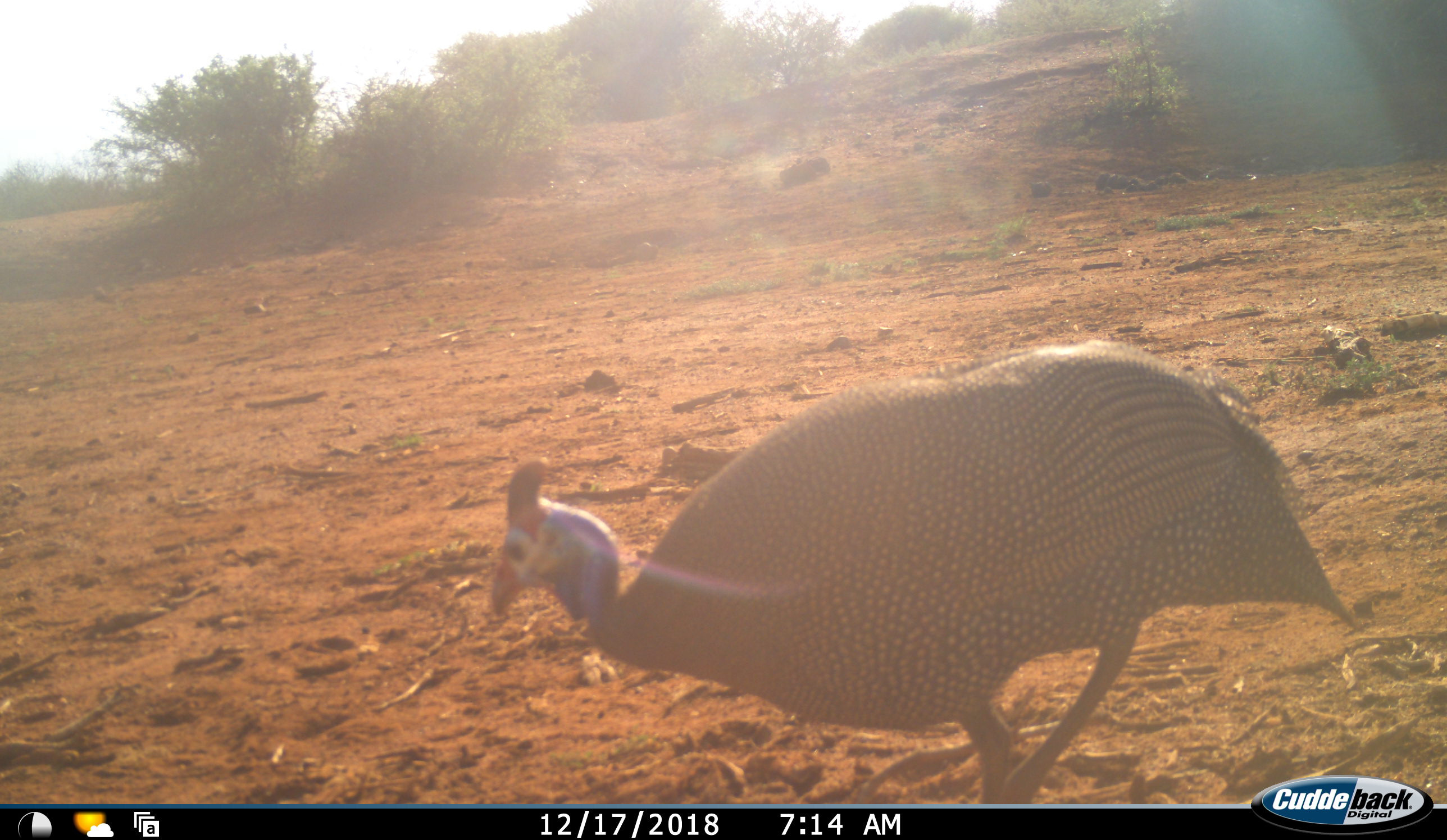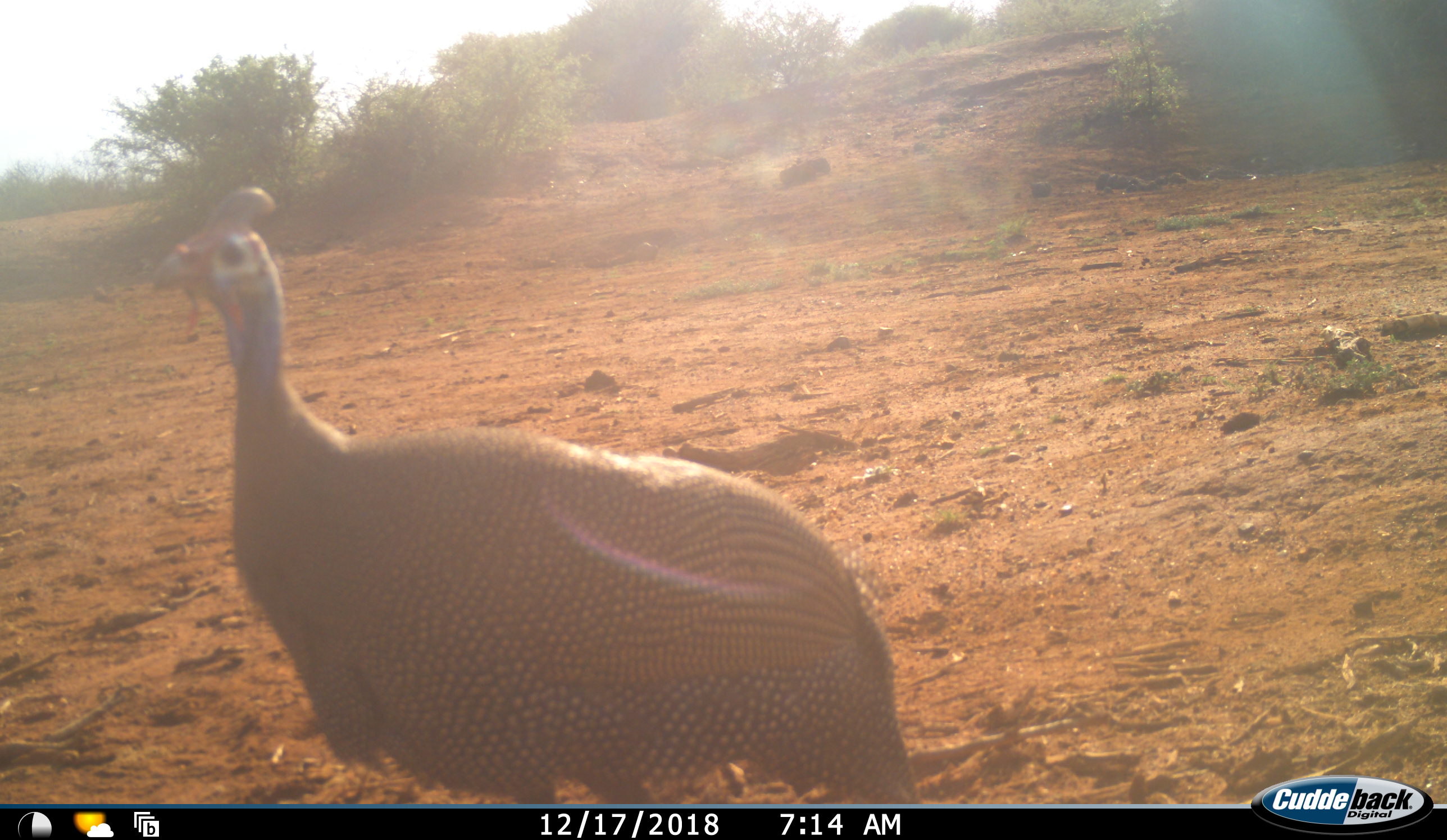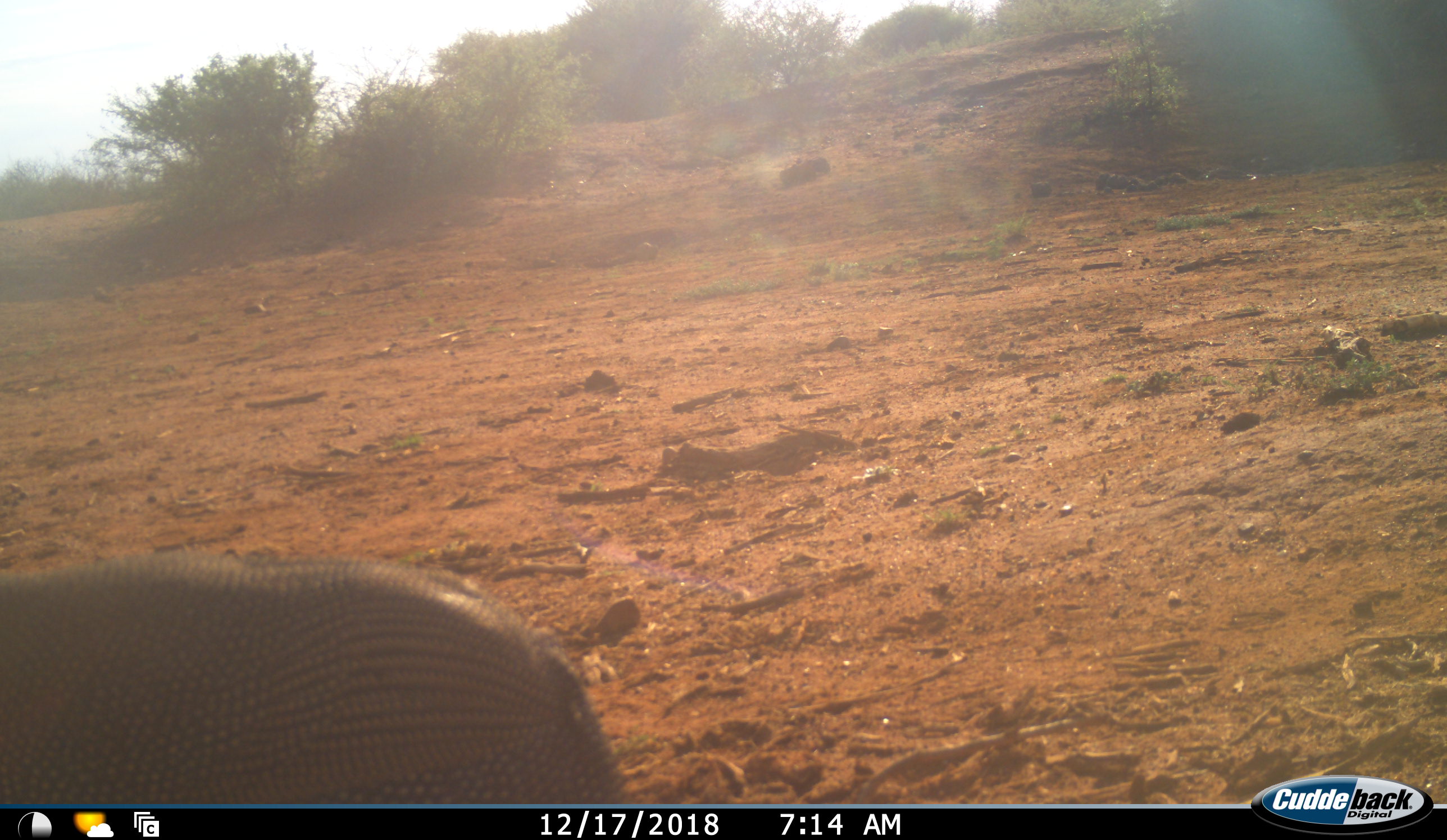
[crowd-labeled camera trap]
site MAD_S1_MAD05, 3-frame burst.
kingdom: Animalia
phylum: Chordata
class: Aves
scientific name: Aves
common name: bird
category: birdother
Birdother (bird) (Aves), count 1. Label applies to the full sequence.